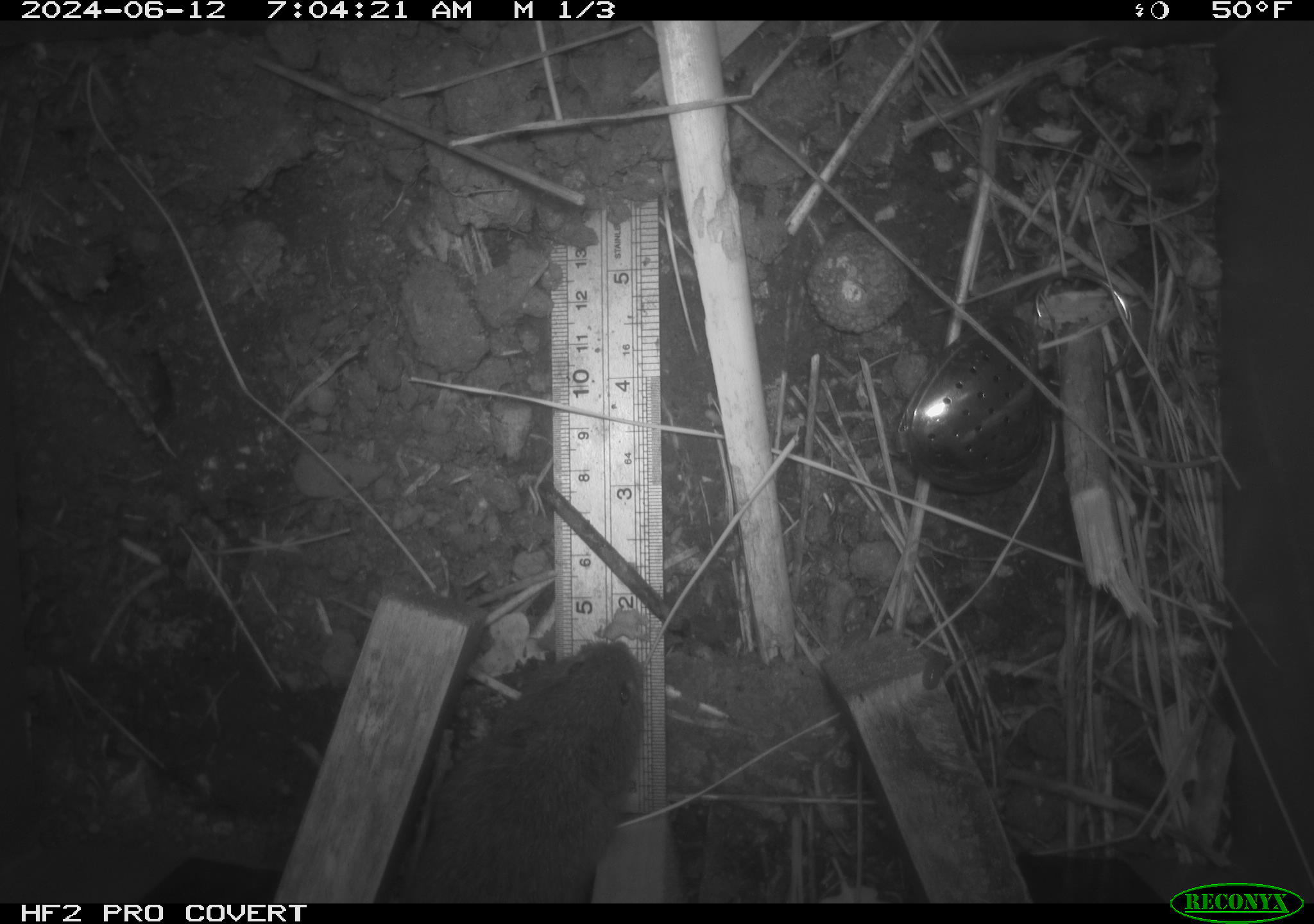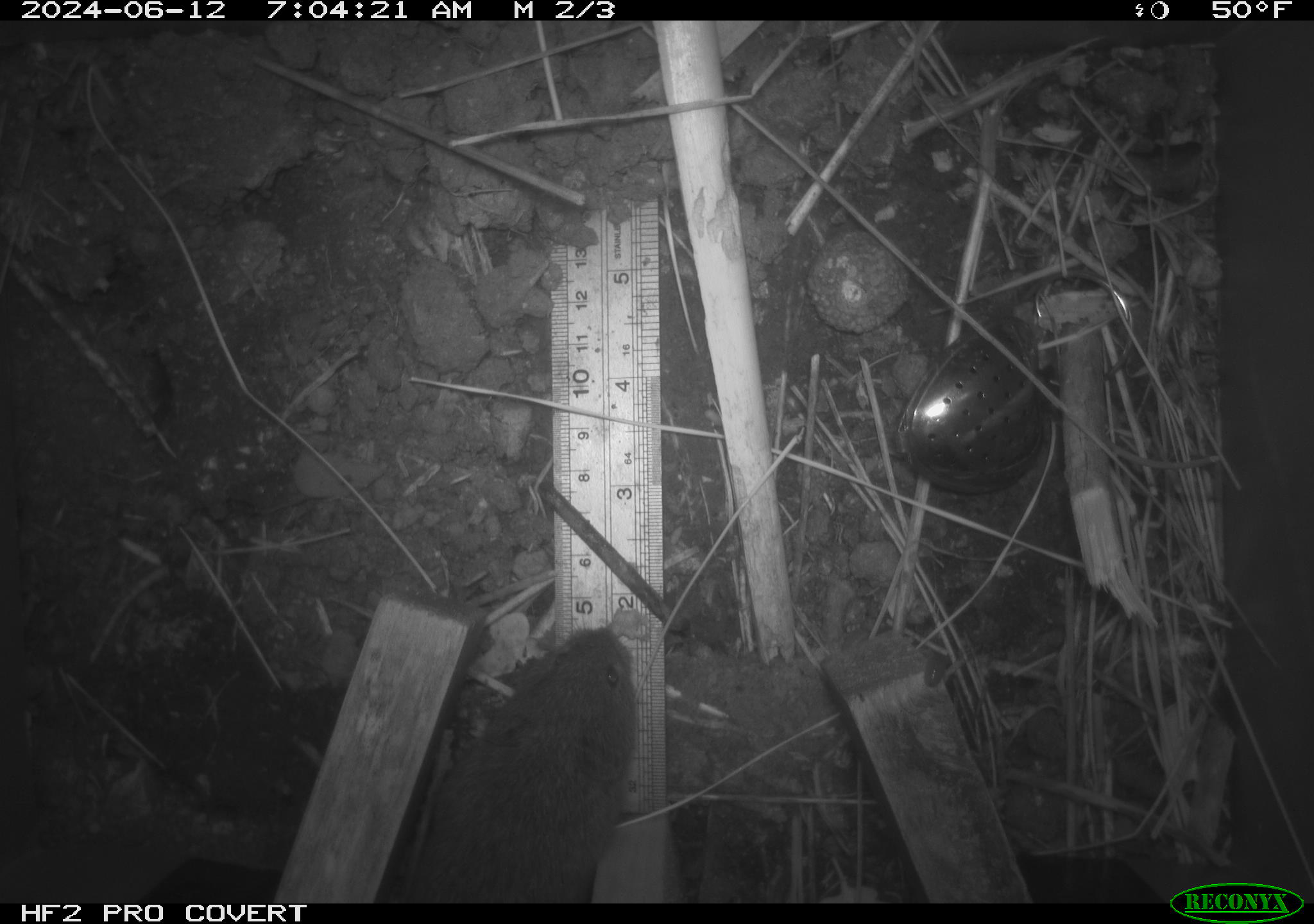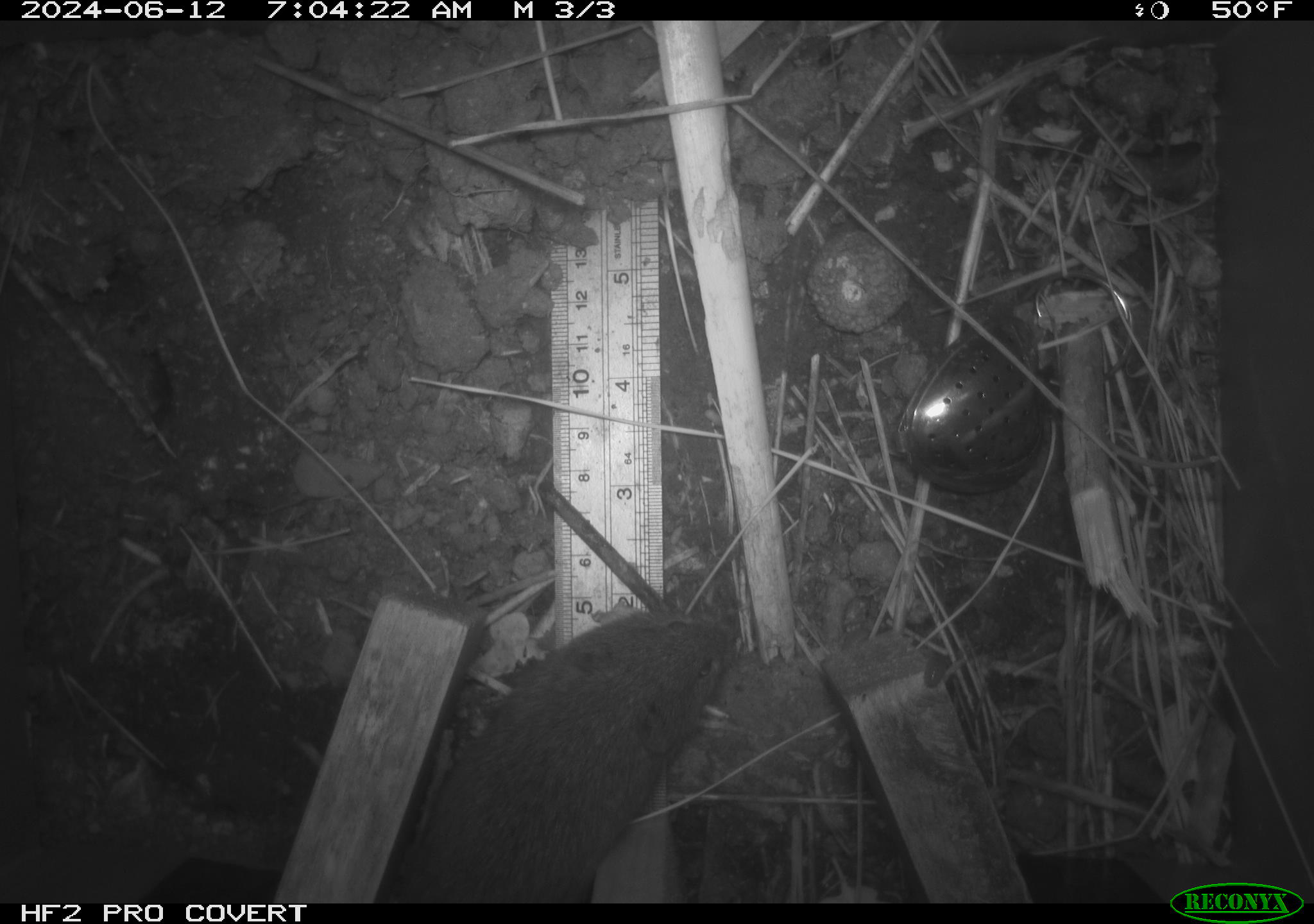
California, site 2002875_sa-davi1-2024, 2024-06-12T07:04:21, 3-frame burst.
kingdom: Animalia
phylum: Chordata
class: Mammalia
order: Rodentia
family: Cricetidae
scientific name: Arvicolinae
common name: voles, lemmings, and muskrats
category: arvicolinae subfamily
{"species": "arvicolinae subfamily (voles, lemmings, and muskrats) (Arvicolinae)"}